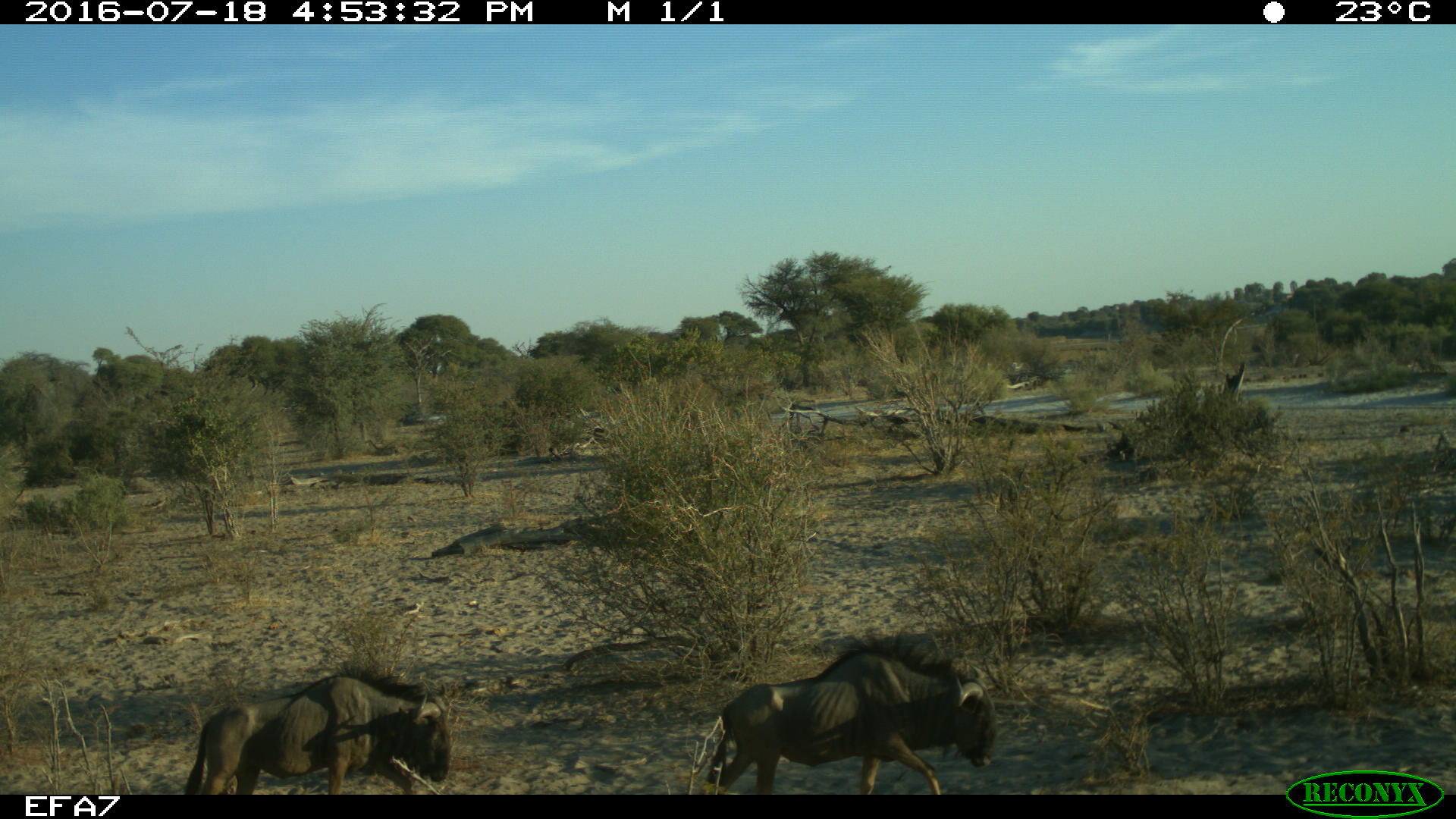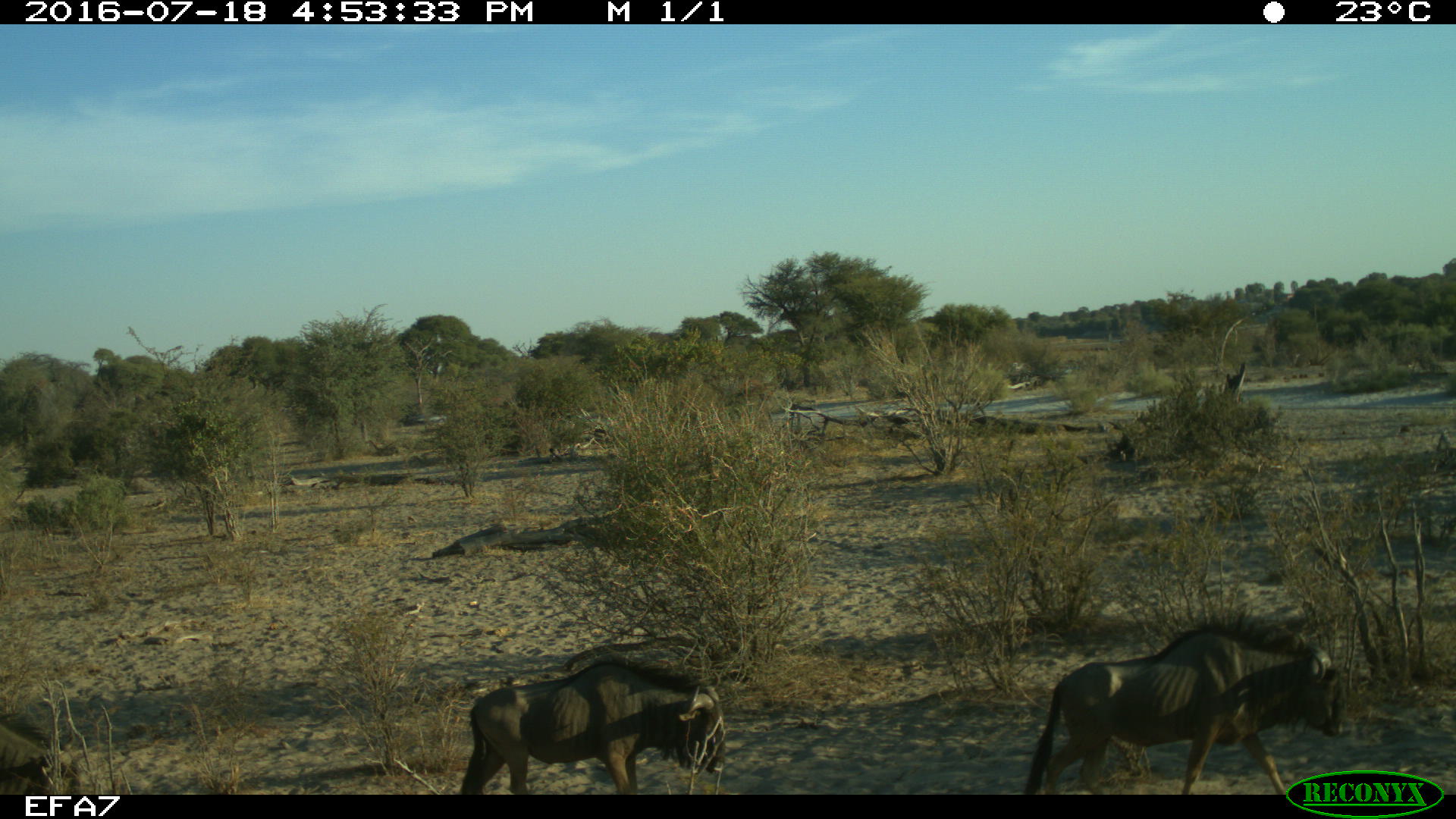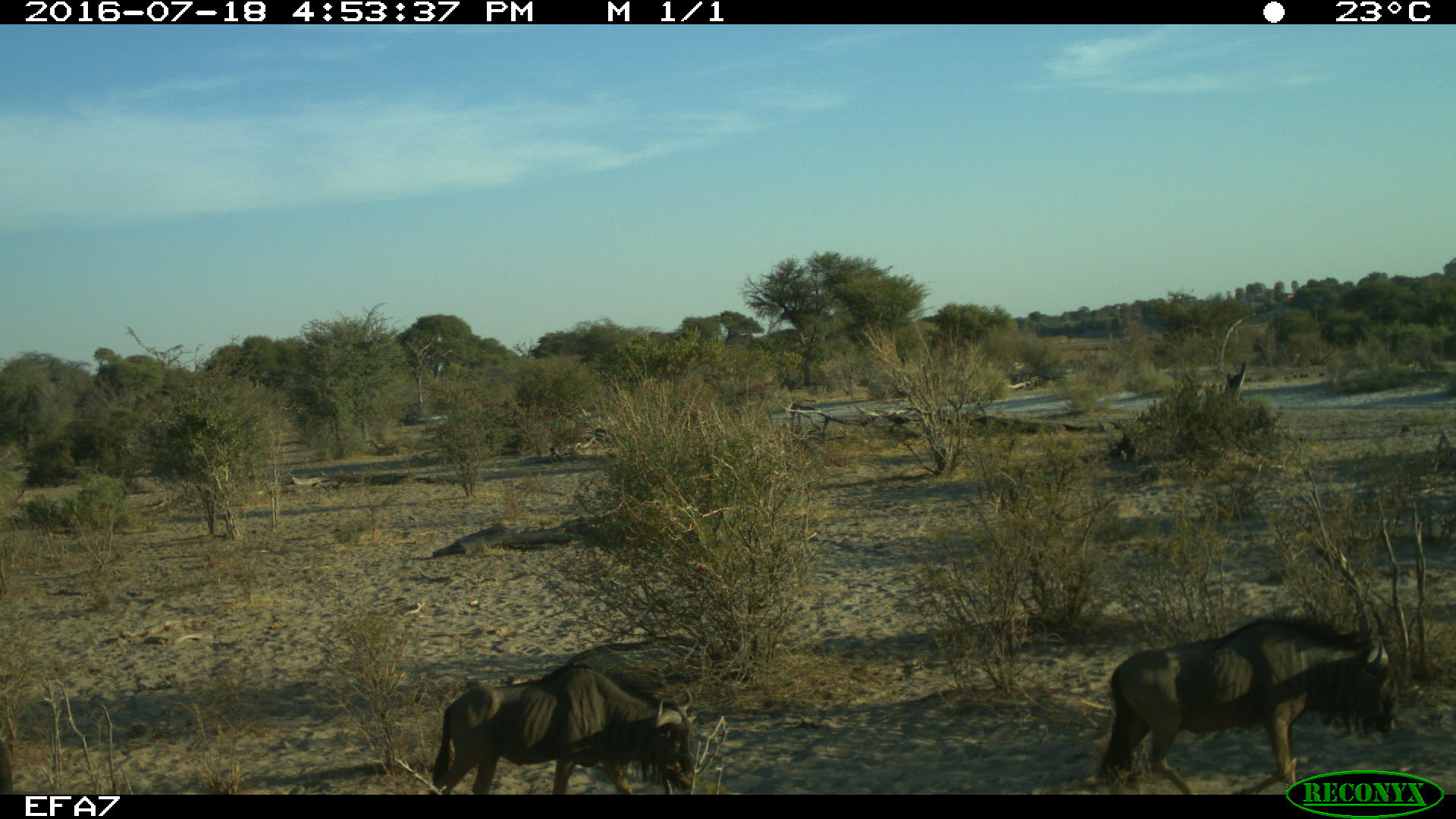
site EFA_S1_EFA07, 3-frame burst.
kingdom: Animalia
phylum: Chordata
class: Mammalia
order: Artiodactyla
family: Bovidae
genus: Connochaetes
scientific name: Connochaetes taurinus taurinus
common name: blue wildebeest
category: wildebeestblue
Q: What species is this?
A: Wildebeestblue (blue wildebeest) (Connochaetes taurinus taurinus).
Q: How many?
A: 2.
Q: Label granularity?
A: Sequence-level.